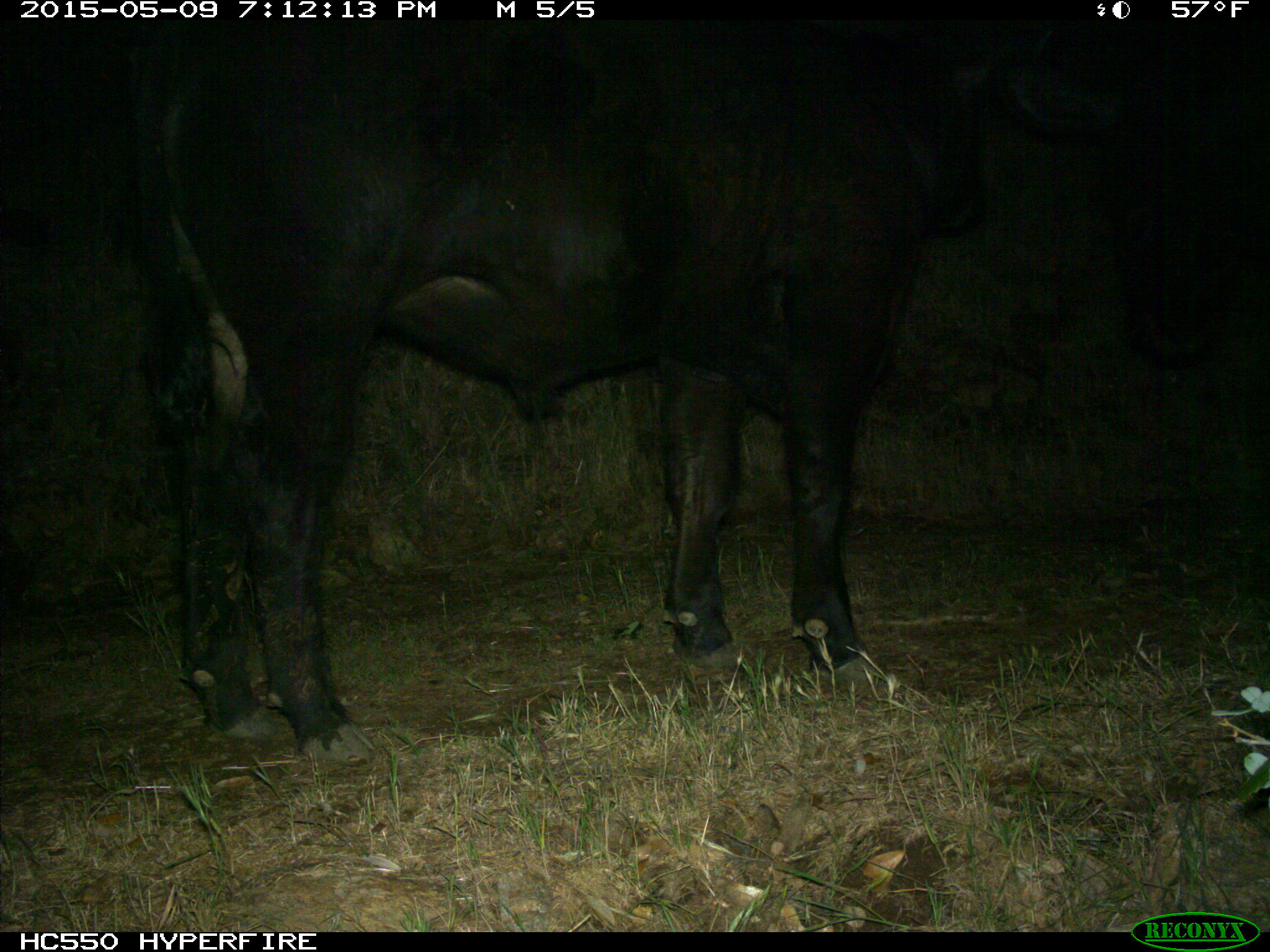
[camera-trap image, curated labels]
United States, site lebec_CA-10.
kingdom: Animalia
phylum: Chordata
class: Mammalia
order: Artiodactyla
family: Bovidae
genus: Bos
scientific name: Bos taurus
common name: domestic cow